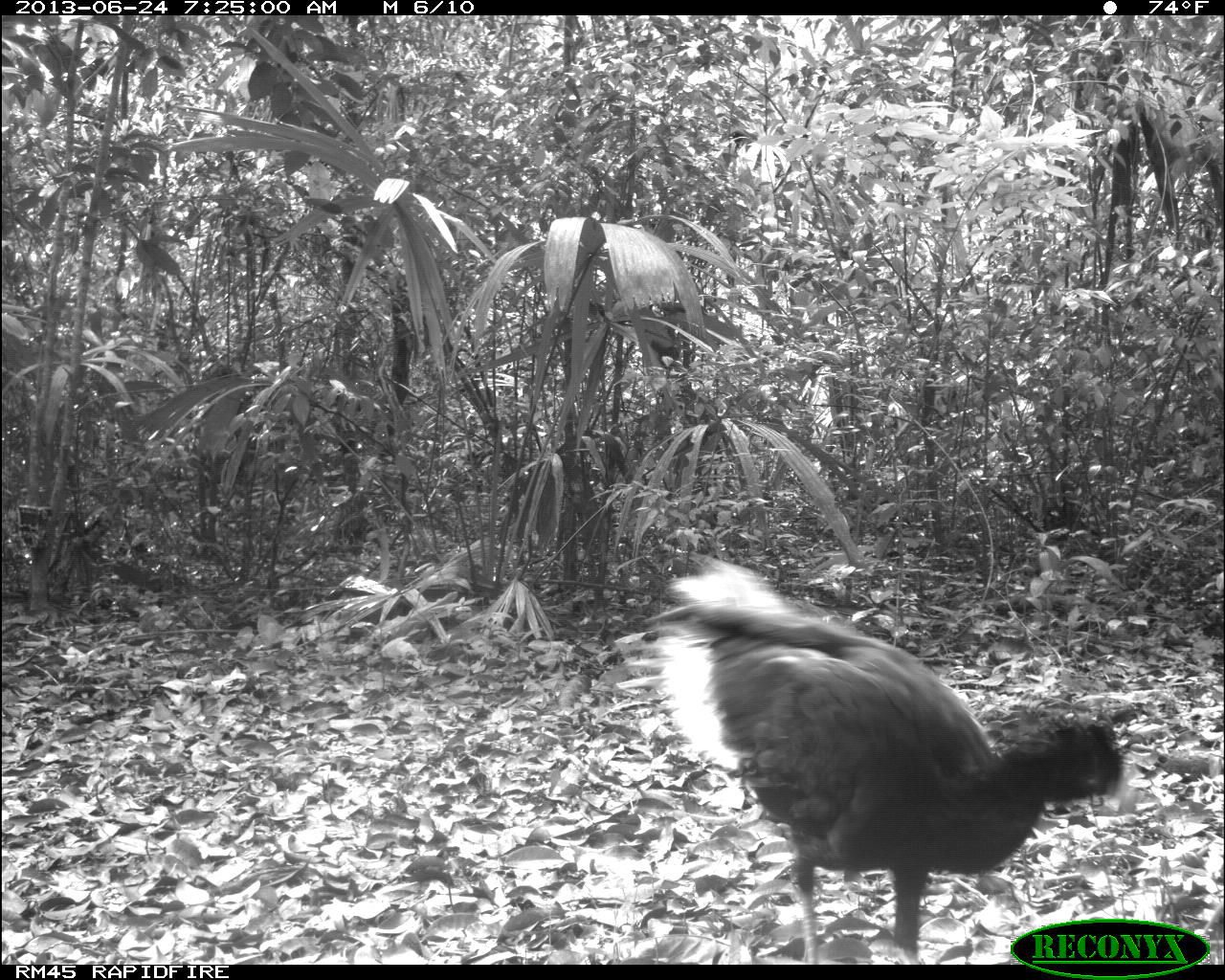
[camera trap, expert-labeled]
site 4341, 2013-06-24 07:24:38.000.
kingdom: Animalia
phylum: Chordata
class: Aves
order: Galliformes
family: Cracidae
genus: Crax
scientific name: Crax rubra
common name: great curassow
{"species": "Crax rubra (great curassow)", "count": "1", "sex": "male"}